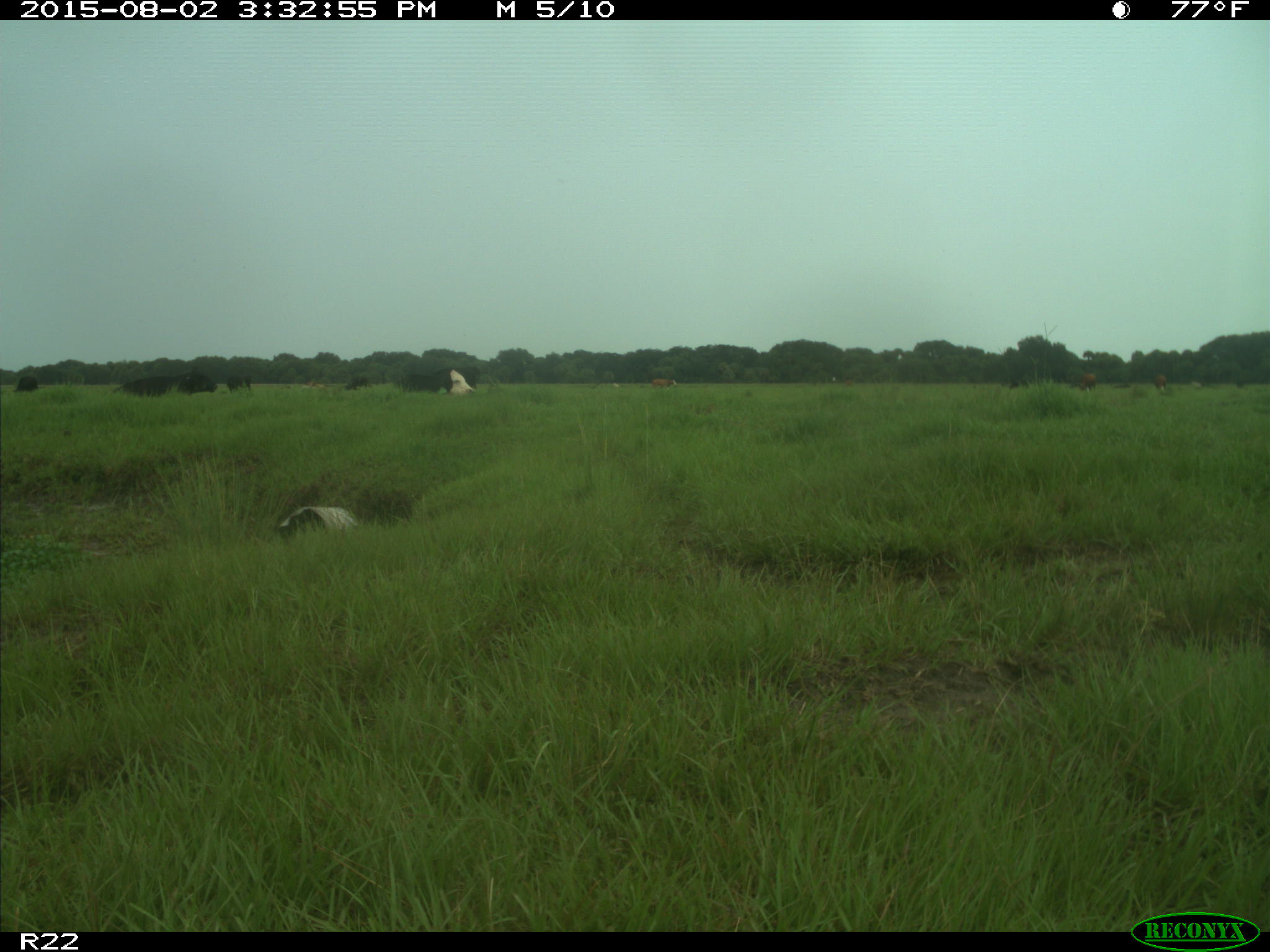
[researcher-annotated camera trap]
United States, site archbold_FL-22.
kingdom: Animalia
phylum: Chordata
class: Mammalia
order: Artiodactyla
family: Bovidae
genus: Bos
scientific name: Bos taurus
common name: domestic cow